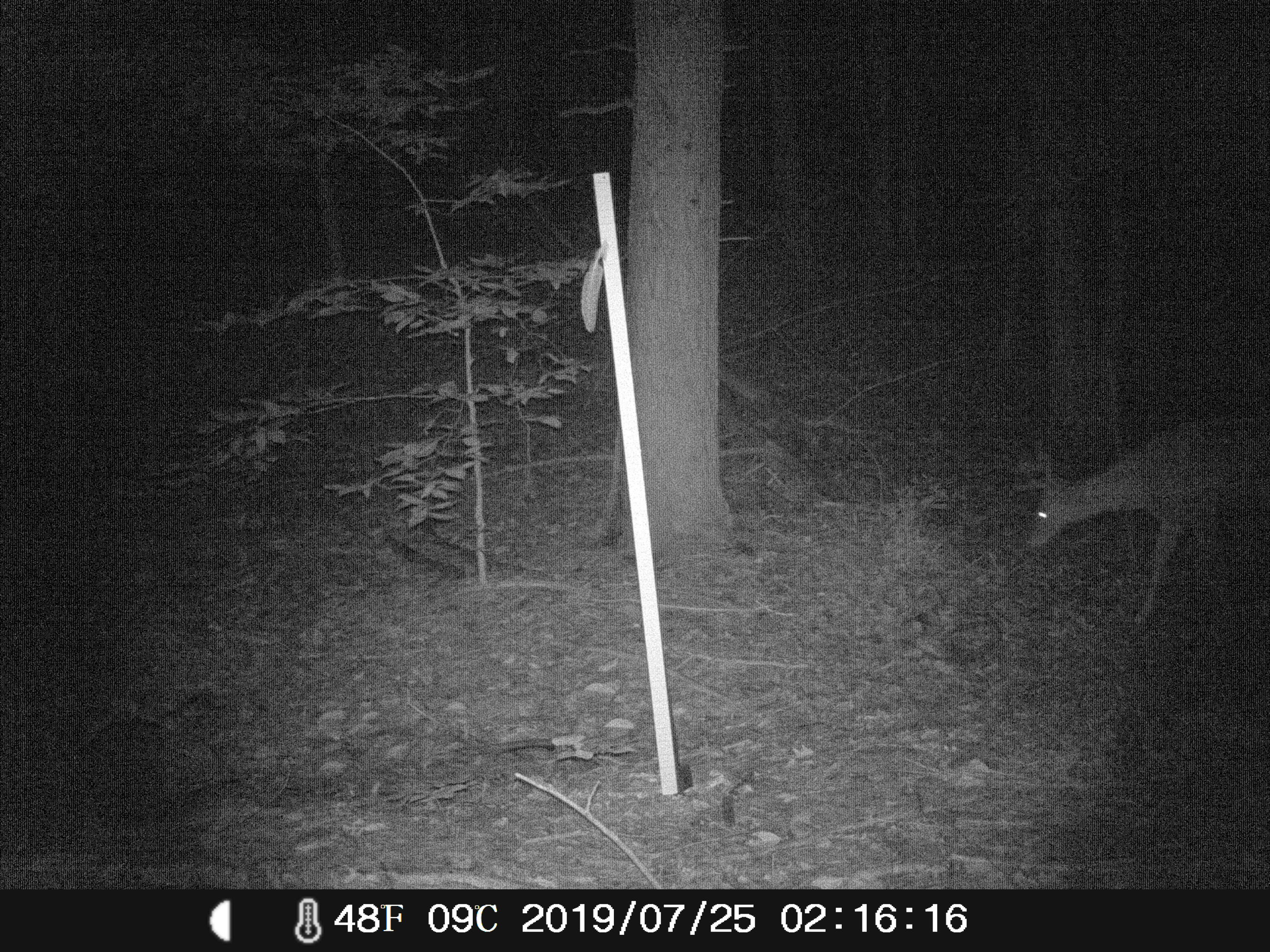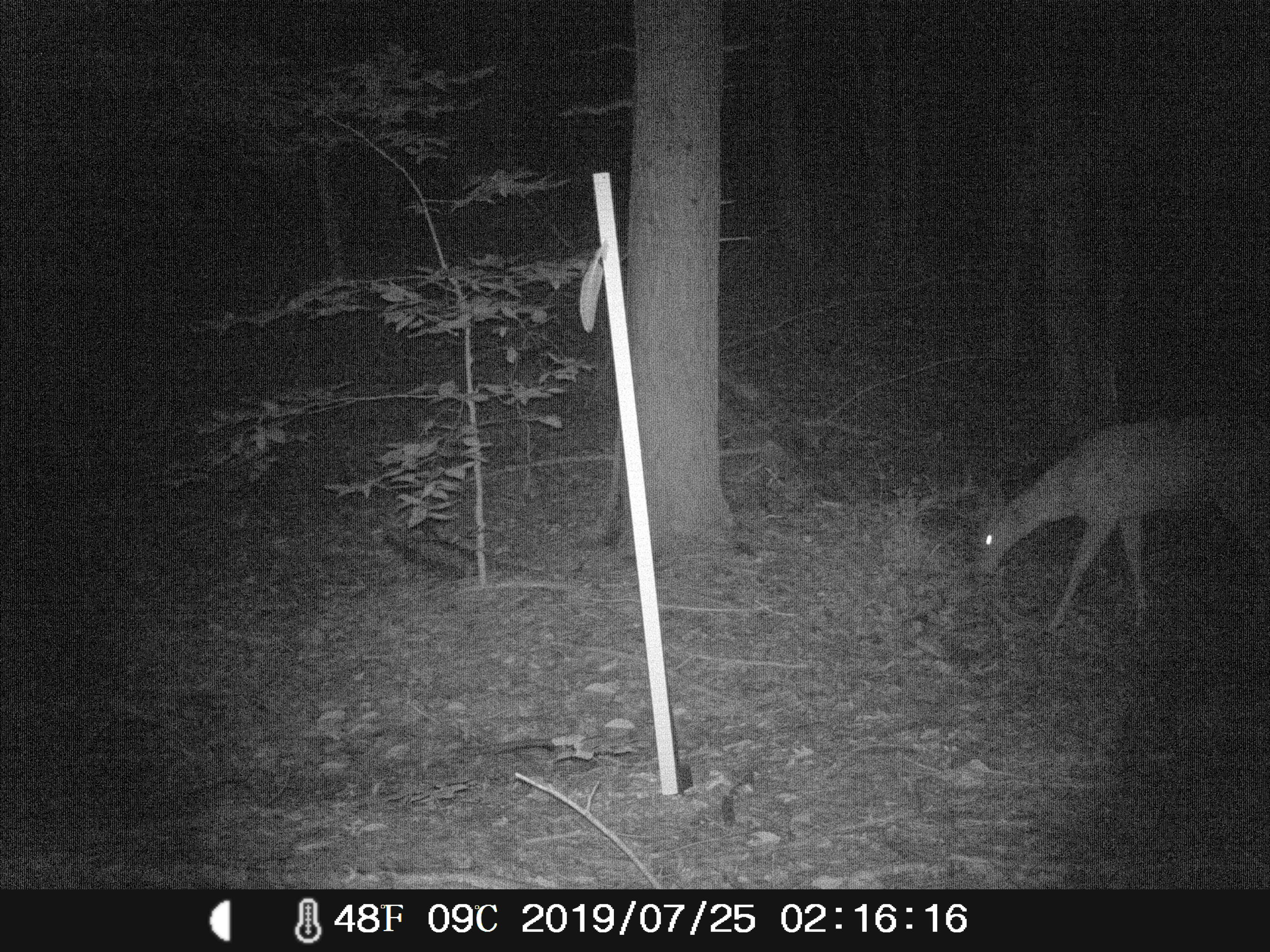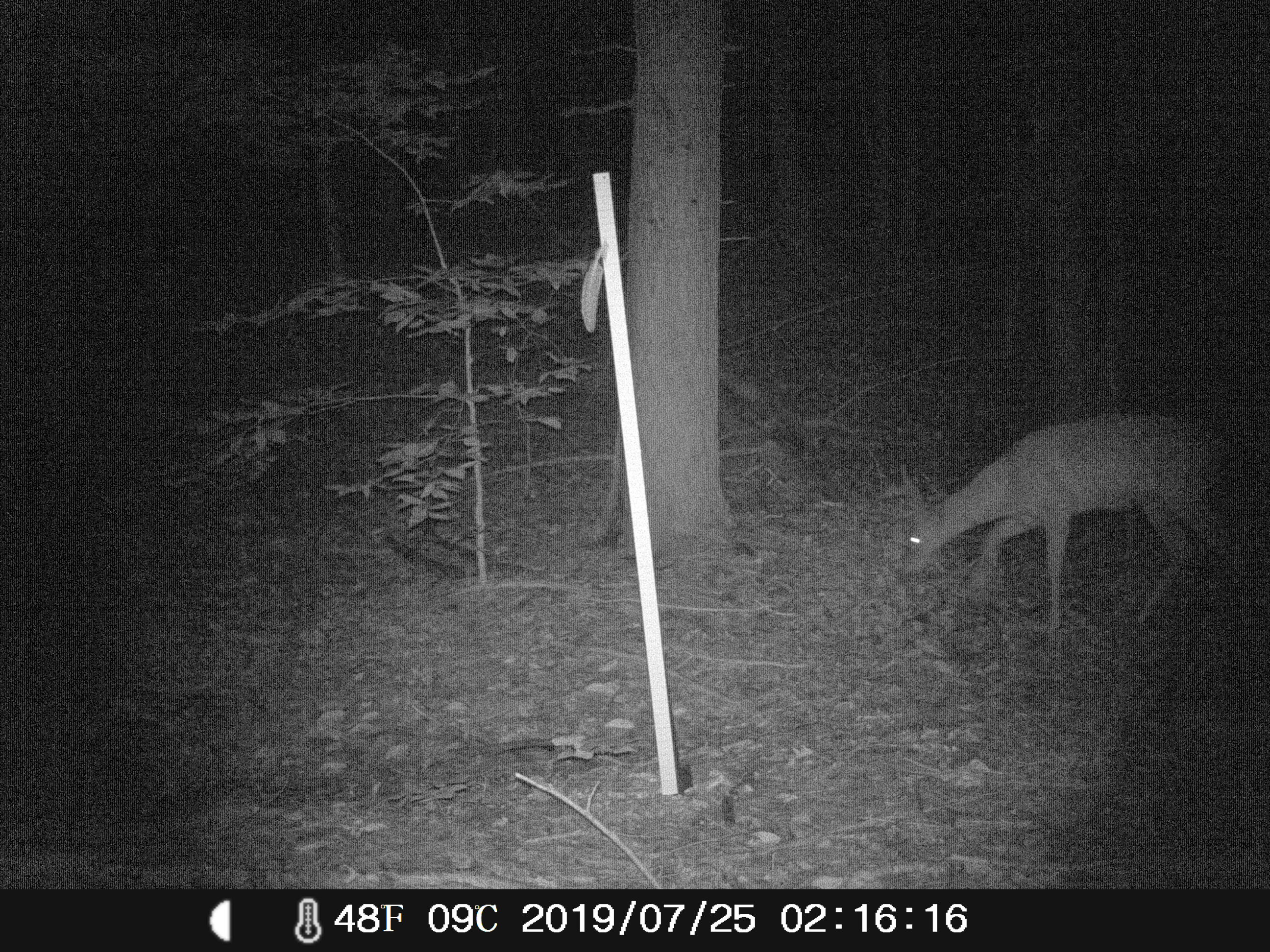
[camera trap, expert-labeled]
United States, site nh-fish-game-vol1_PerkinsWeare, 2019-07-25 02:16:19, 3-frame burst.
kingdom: Animalia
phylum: Chordata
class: Mammalia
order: Artiodactyla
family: Cervidae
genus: Odocoileus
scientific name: Odocoileus virginianus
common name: white-tailed deer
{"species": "white-tailed deer (Odocoileus virginianus)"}